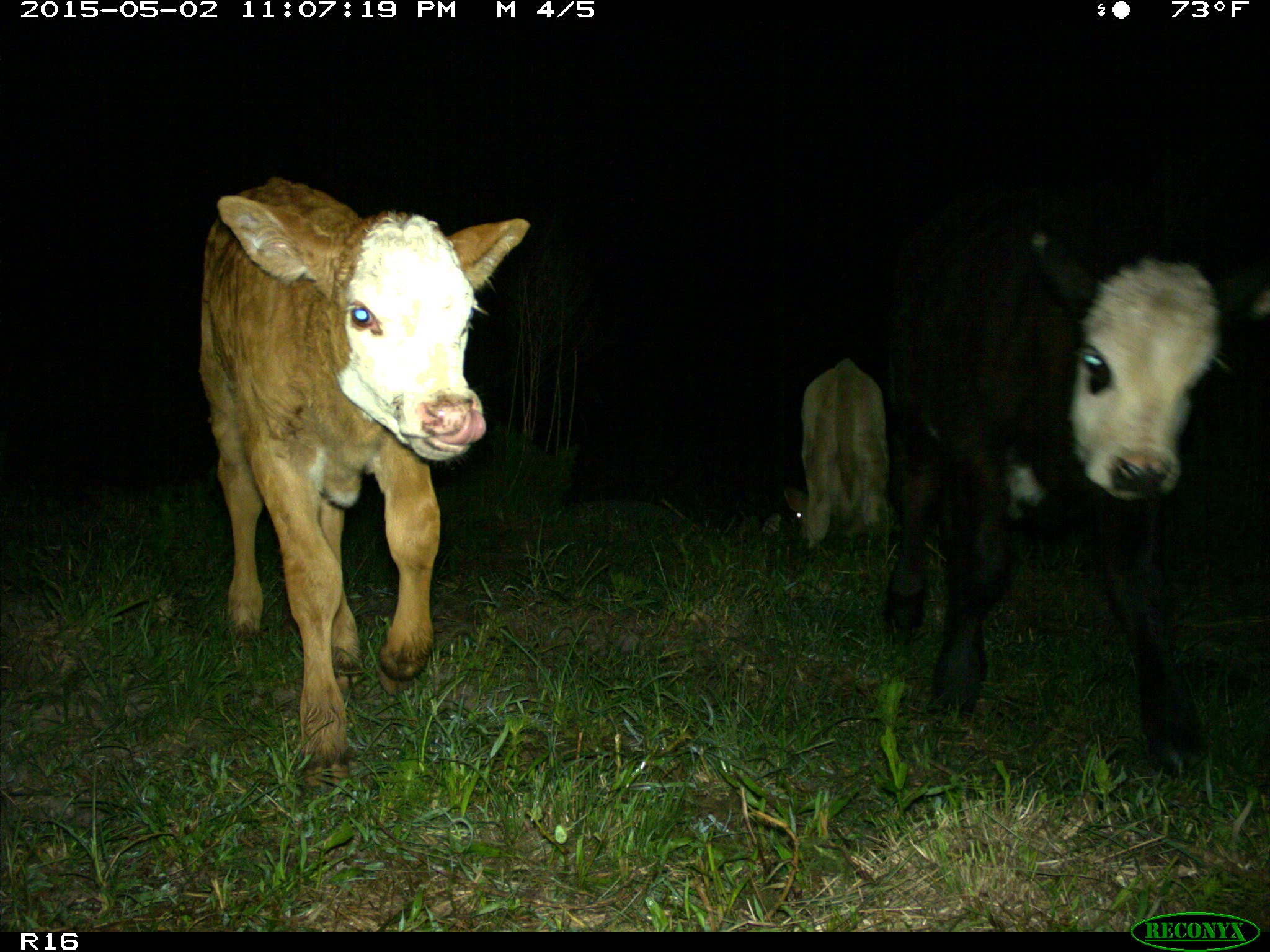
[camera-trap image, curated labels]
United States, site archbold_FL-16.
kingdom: Animalia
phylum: Chordata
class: Mammalia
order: Artiodactyla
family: Bovidae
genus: Bos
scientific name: Bos taurus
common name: domestic cow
Bos taurus (domestic cow).